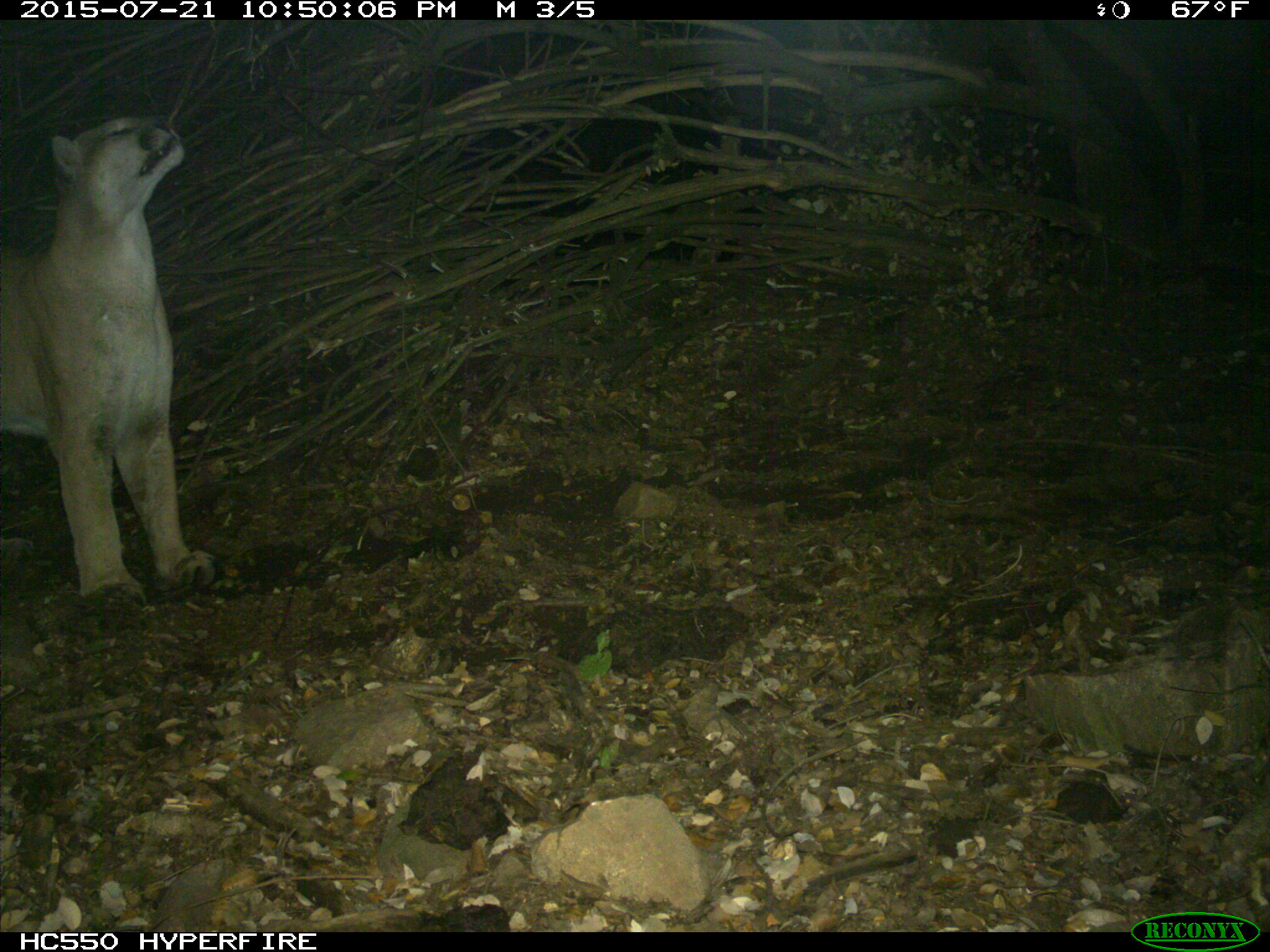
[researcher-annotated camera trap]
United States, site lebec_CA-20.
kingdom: Animalia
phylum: Chordata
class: Mammalia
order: Carnivora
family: Felidae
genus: Puma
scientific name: Puma concolor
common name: mountain lion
Puma concolor (mountain lion).